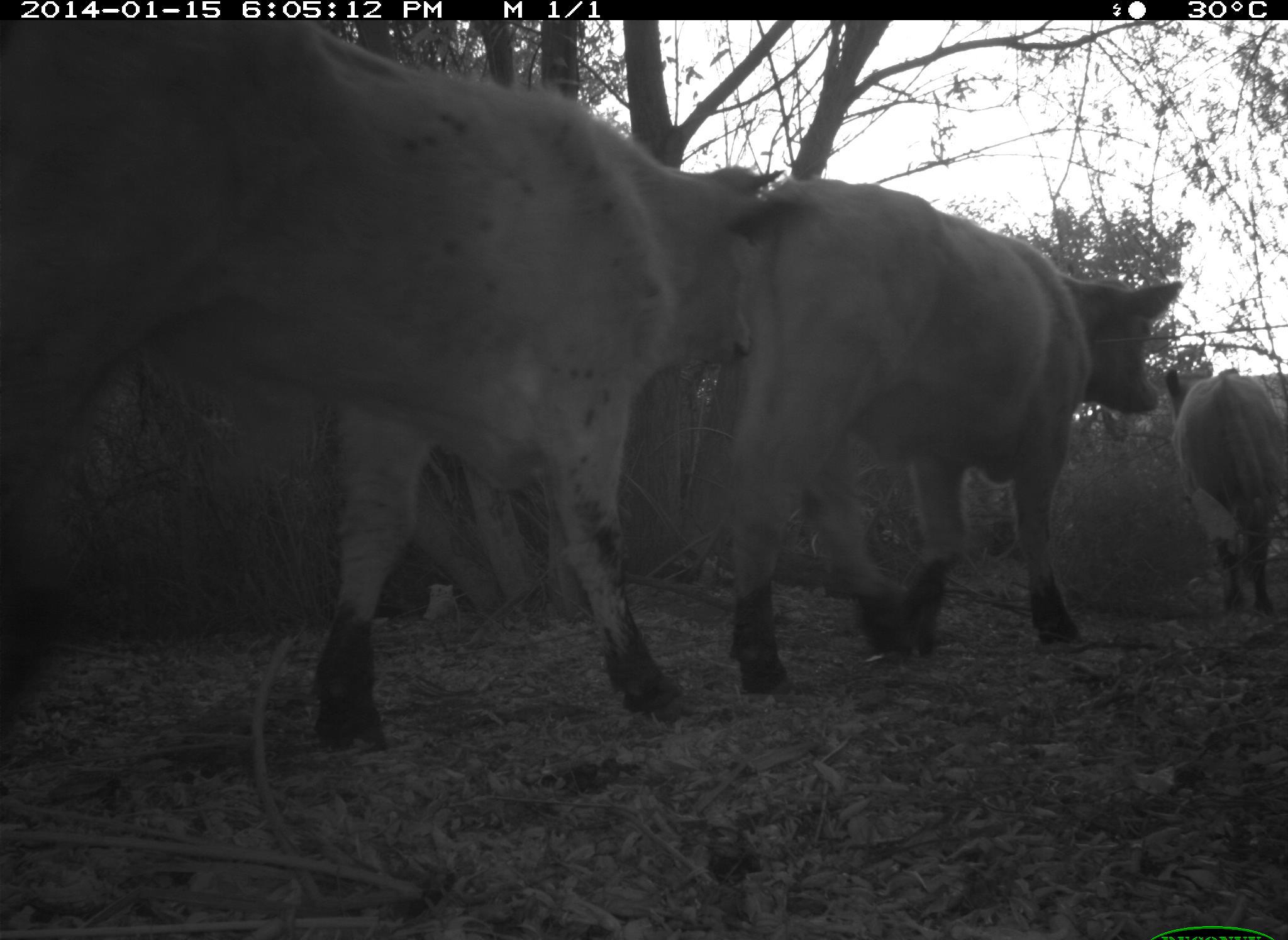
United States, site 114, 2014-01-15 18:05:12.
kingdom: Animalia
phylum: Chordata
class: Mammalia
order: Artiodactyla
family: Bovidae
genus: Bos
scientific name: Bos taurus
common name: cow